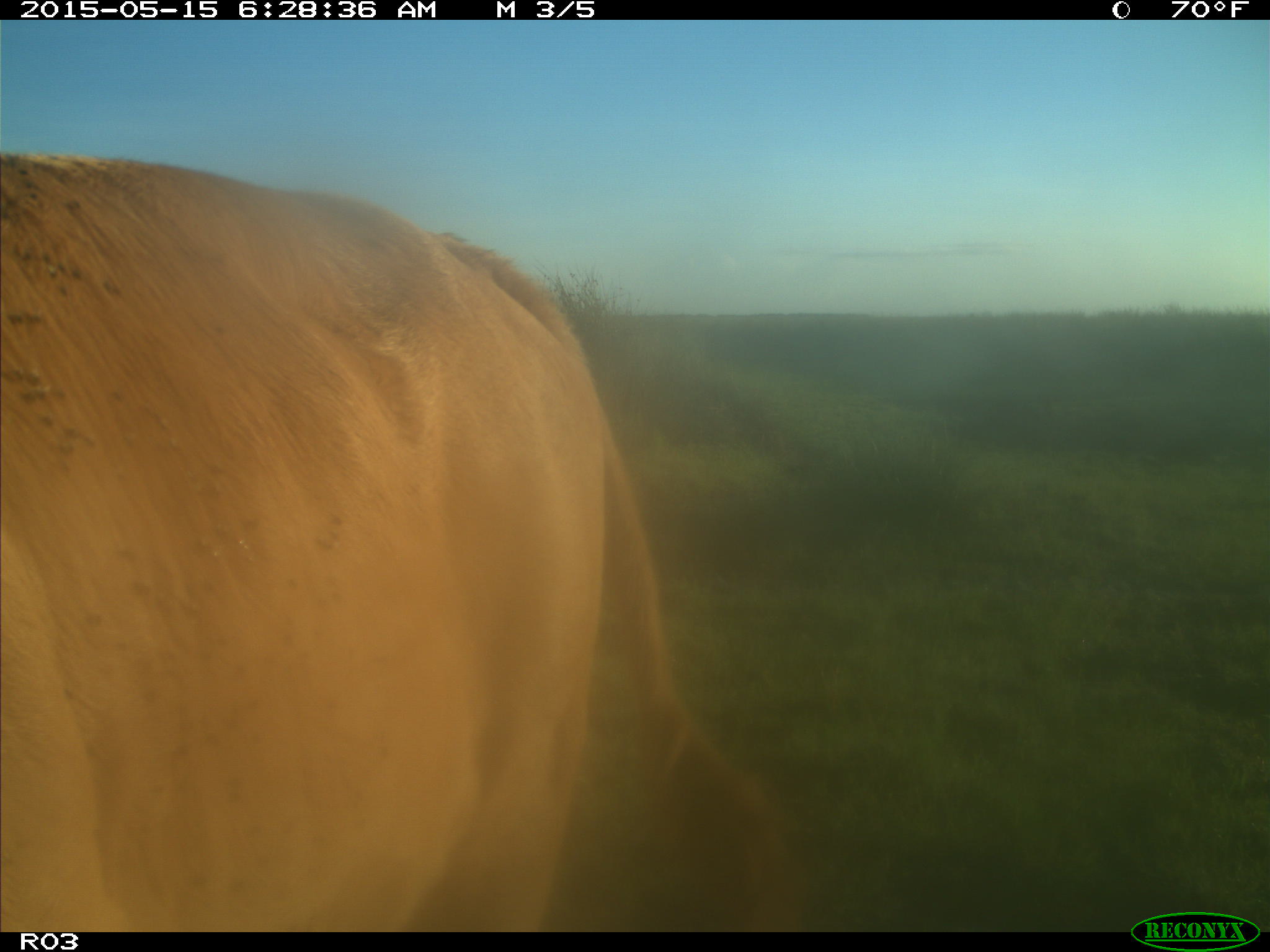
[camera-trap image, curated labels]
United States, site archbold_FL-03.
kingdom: Animalia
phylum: Chordata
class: Mammalia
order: Artiodactyla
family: Bovidae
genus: Bos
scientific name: Bos taurus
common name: domestic cow